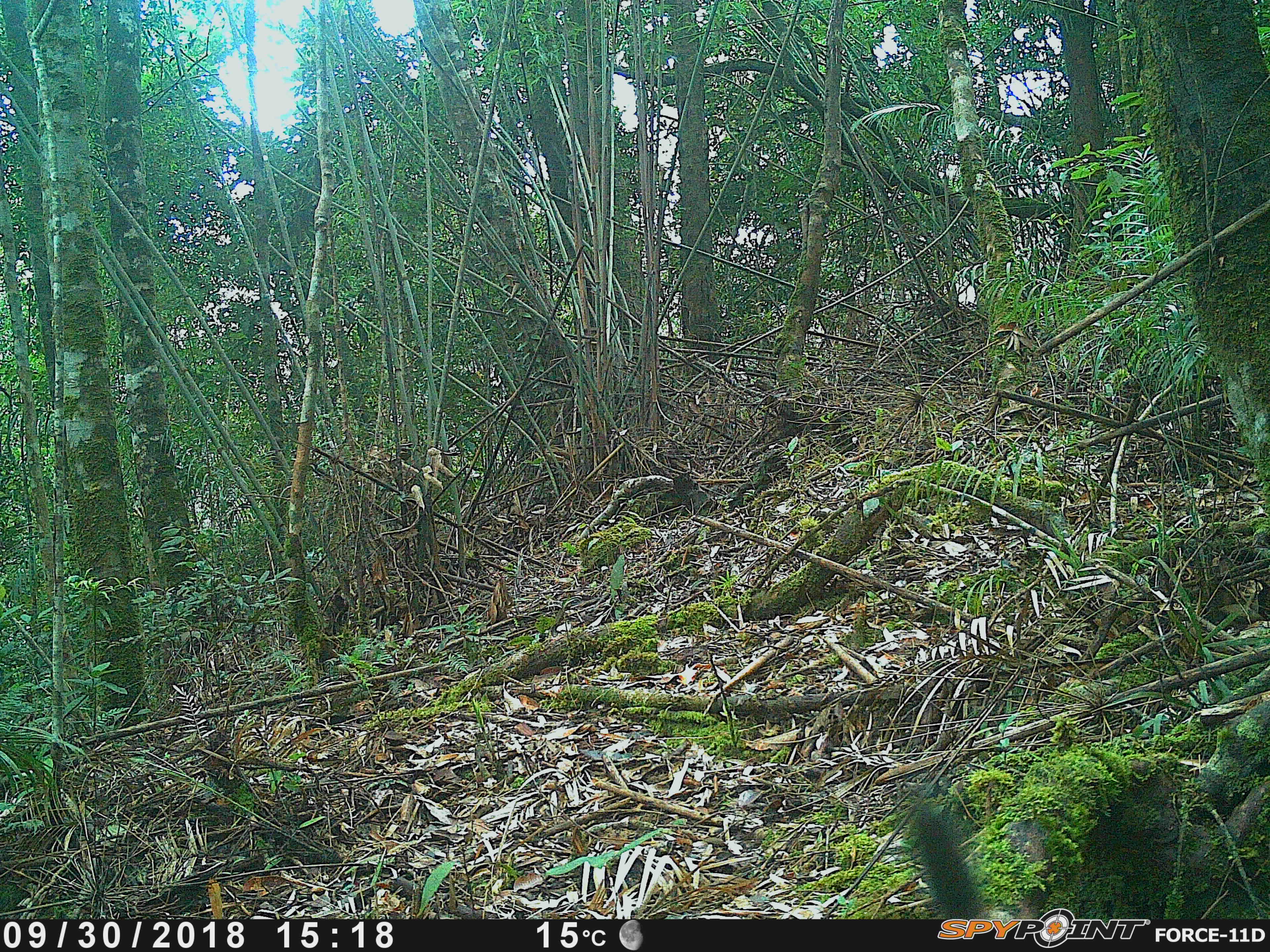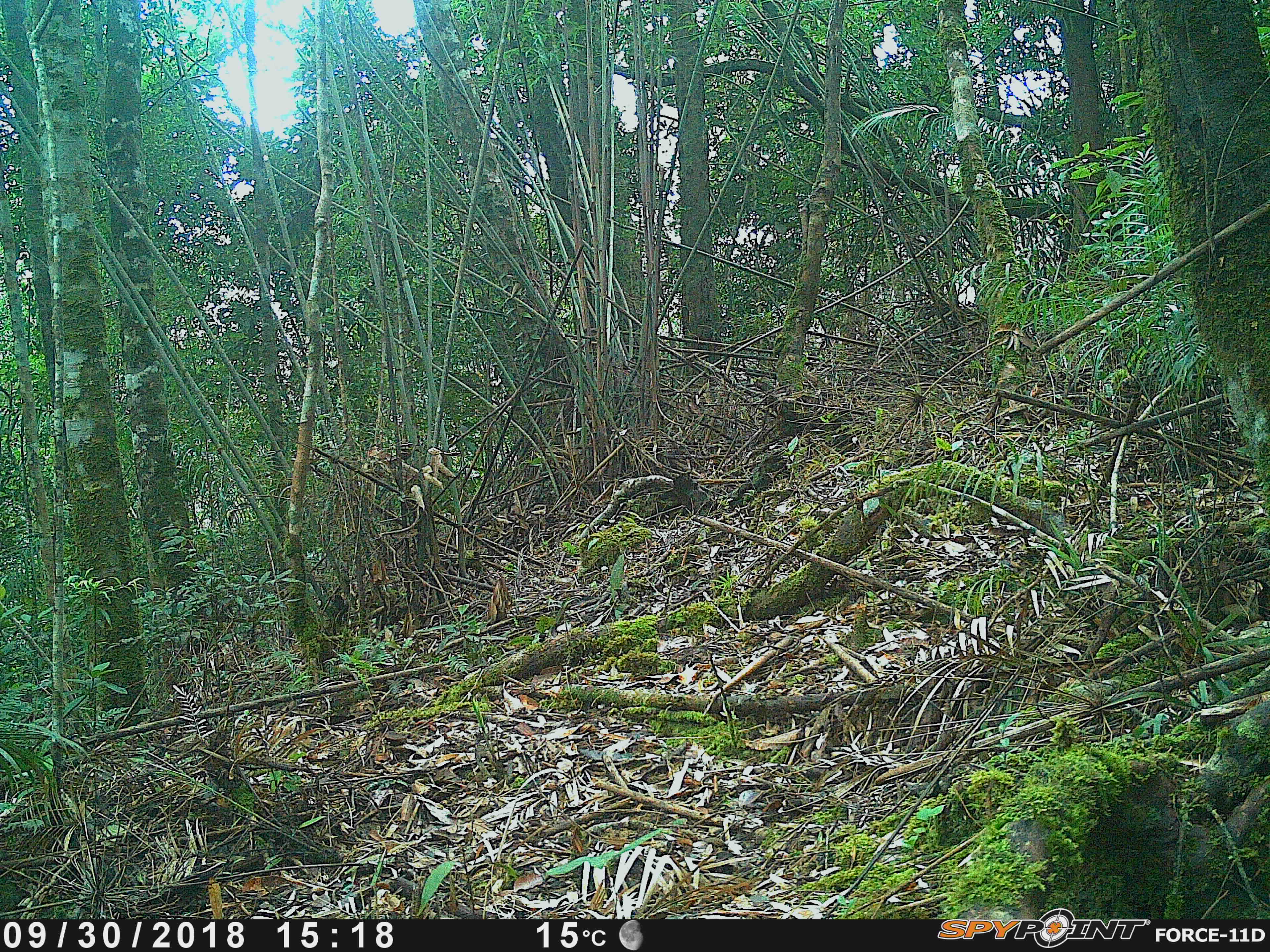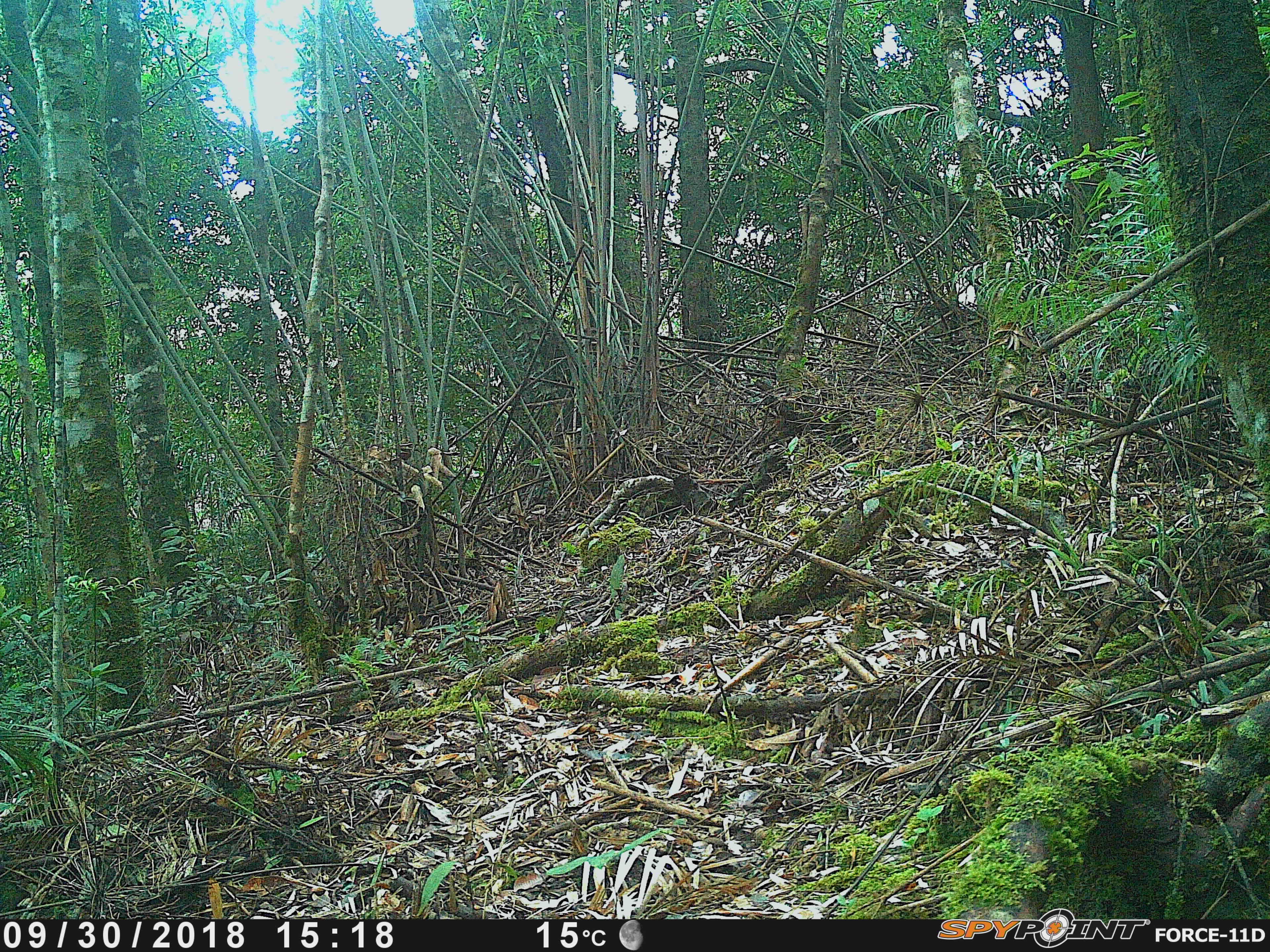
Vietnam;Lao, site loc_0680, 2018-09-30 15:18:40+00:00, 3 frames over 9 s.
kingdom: Animalia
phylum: Chordata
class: Mammalia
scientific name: Mammalia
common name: mammal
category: unidentified small mammal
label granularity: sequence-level